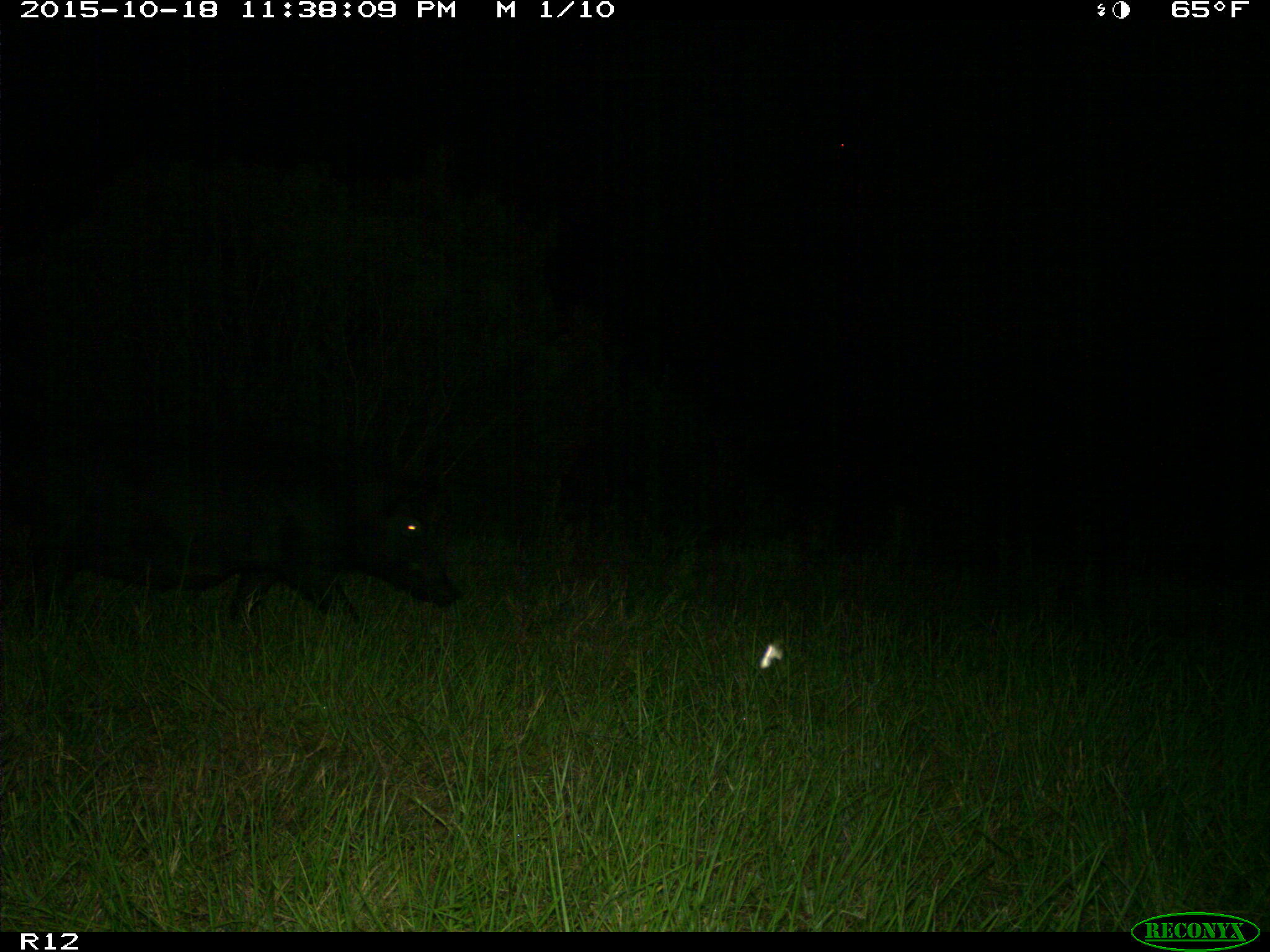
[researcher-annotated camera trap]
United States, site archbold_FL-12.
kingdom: Animalia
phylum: Chordata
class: Mammalia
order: Artiodactyla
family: Suidae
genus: Sus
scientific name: Sus scrofa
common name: wild boar